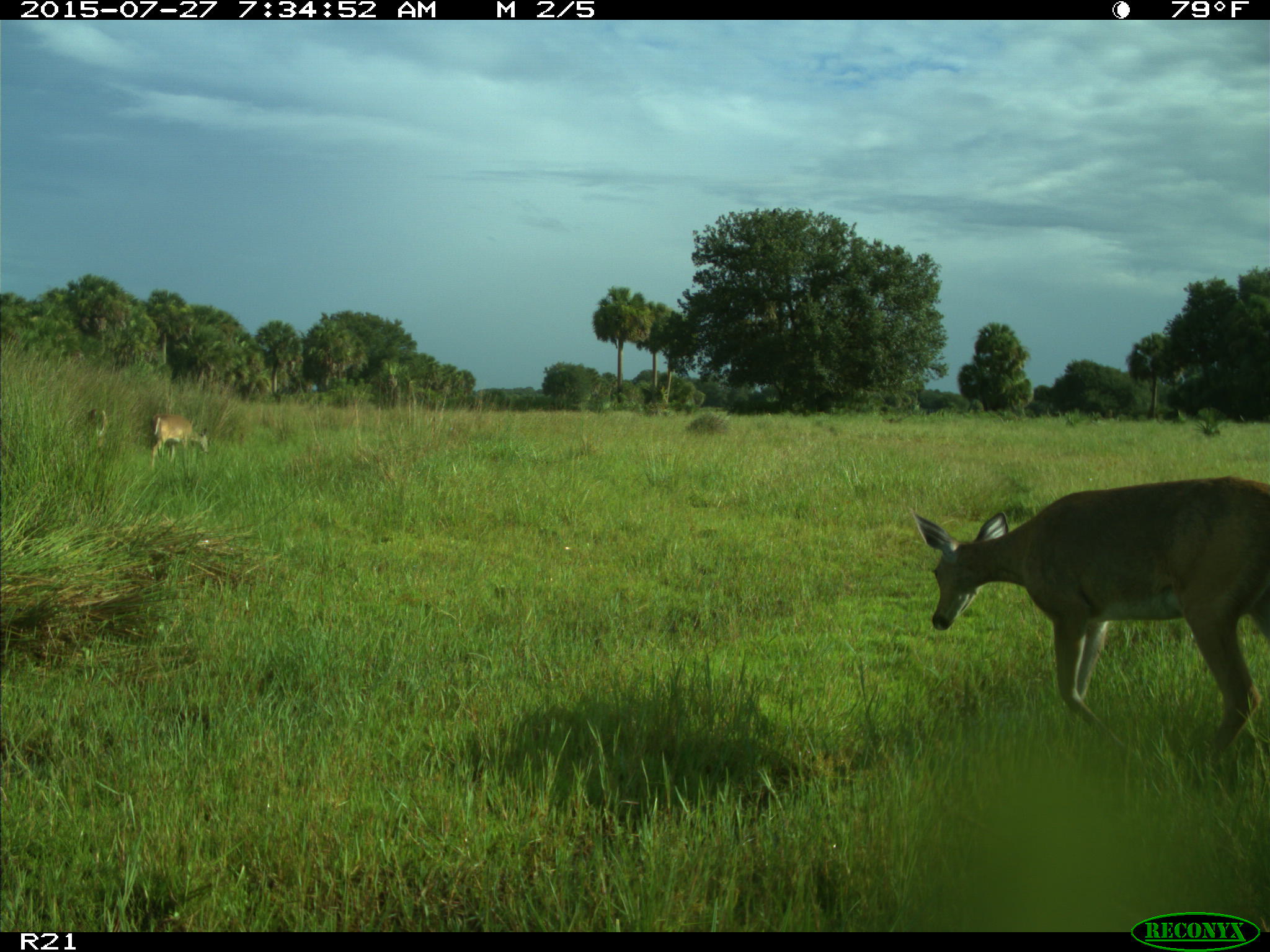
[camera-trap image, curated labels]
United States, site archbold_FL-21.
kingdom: Animalia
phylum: Chordata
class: Mammalia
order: Artiodactyla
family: Cervidae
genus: Odocoileus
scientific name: Odocoileus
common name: deer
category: unidentified deer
Unidentified deer (deer) (Odocoileus).